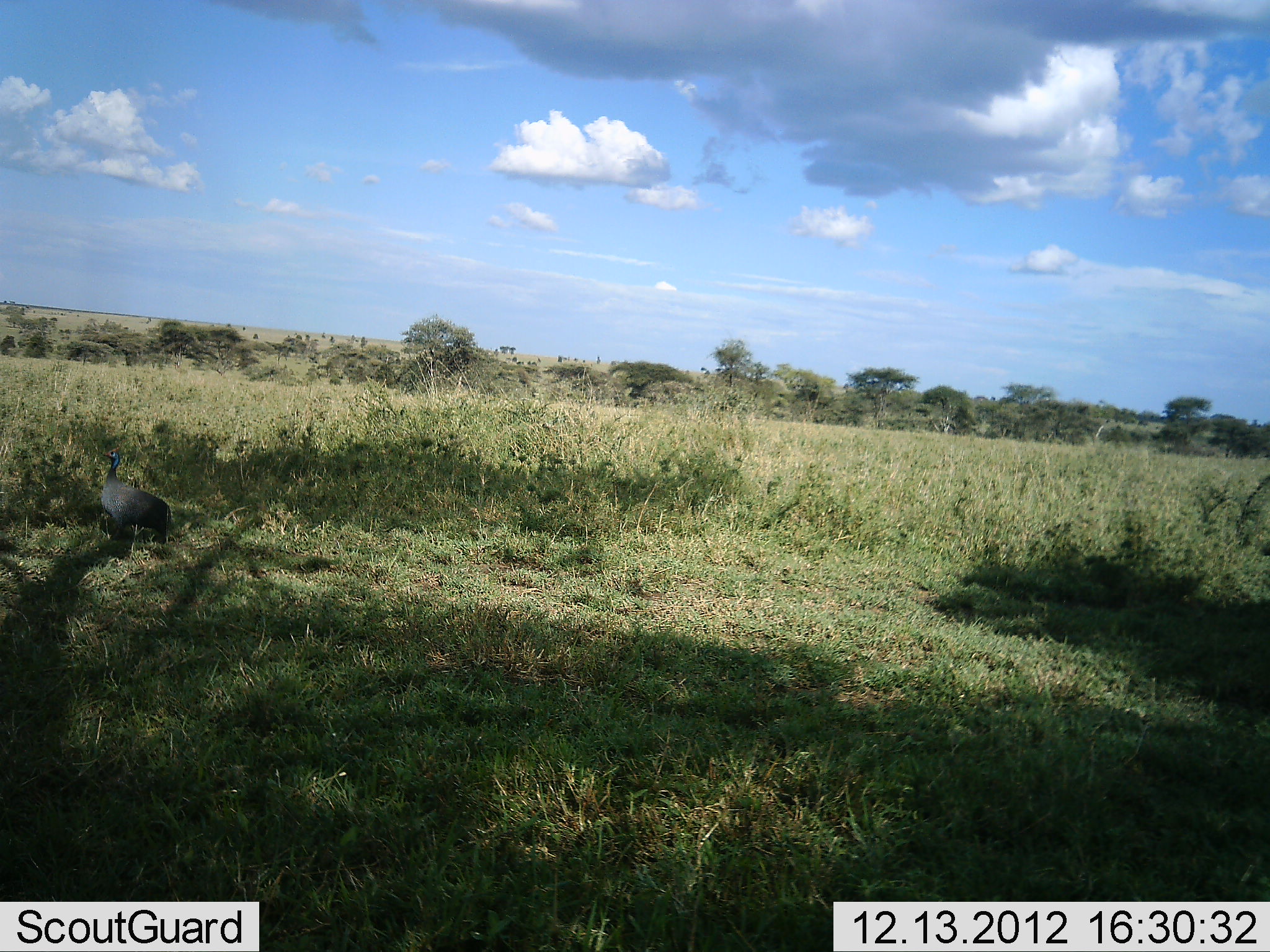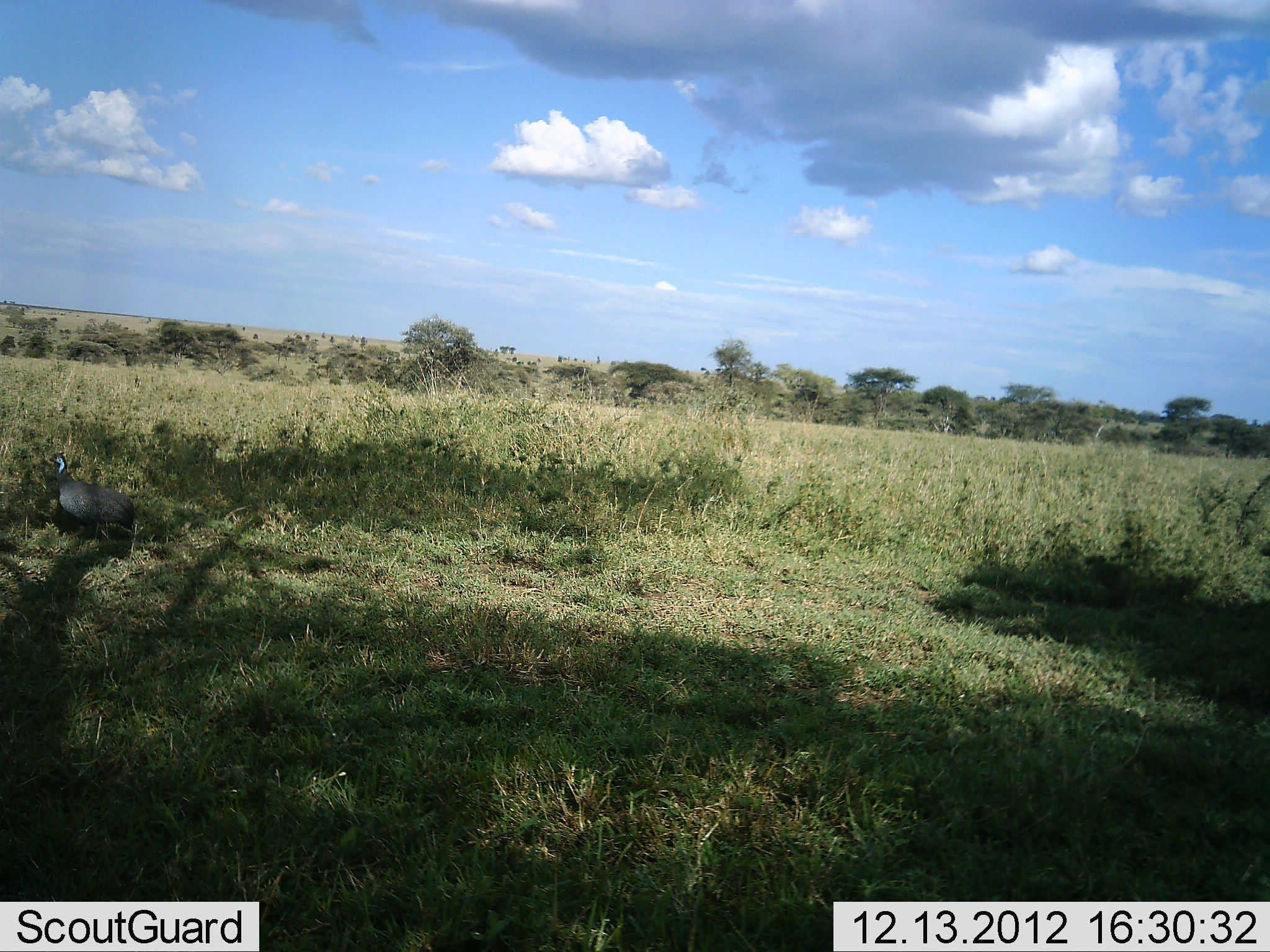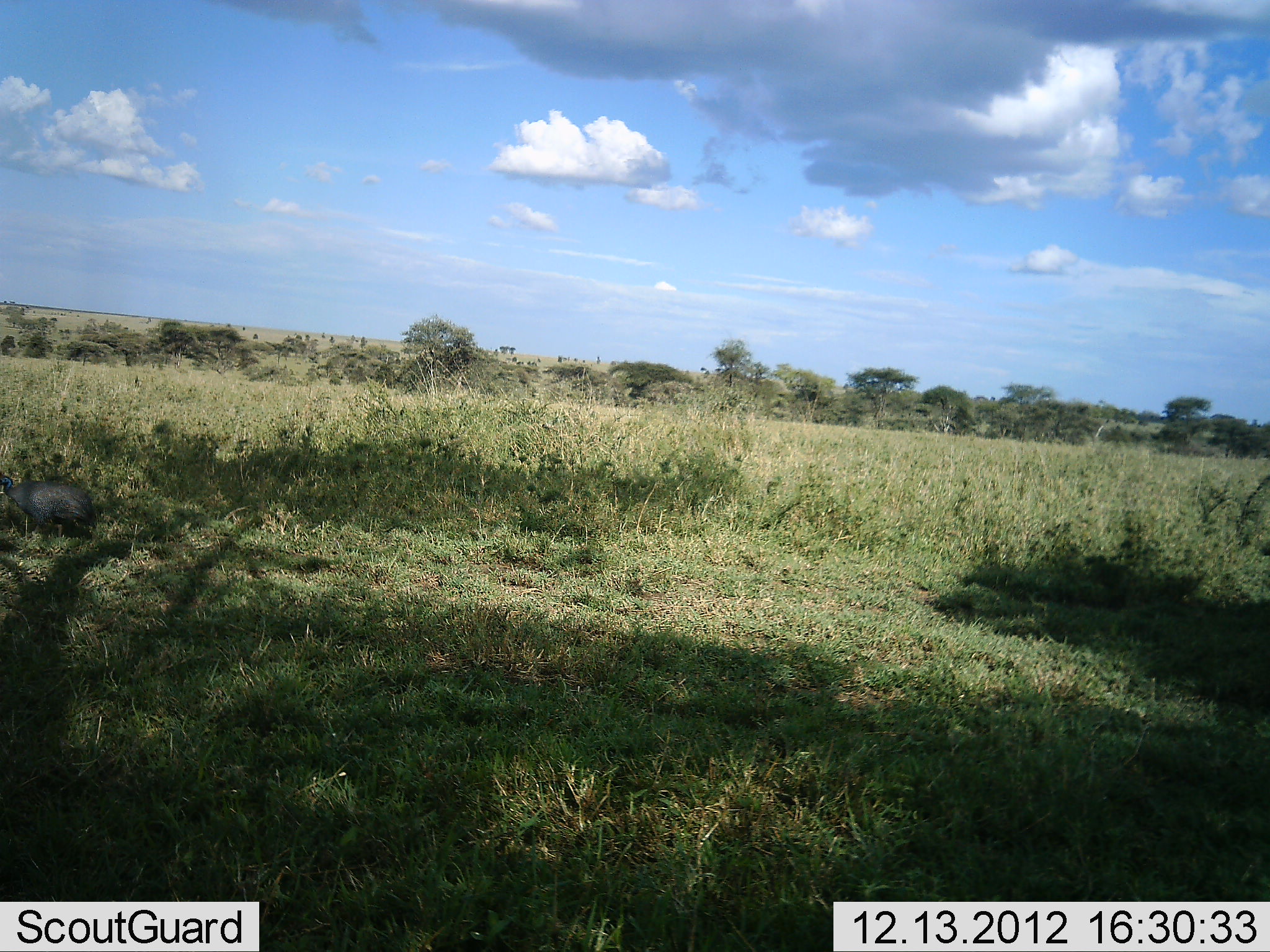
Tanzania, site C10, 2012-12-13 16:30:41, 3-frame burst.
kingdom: Animalia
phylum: Chordata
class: Aves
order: Galliformes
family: Numididae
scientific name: Numididae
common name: guinea fowl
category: guineafowl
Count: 1.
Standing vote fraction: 88%.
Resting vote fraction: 3%.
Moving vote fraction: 6%.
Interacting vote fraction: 0%.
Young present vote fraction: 0%.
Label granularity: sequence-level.